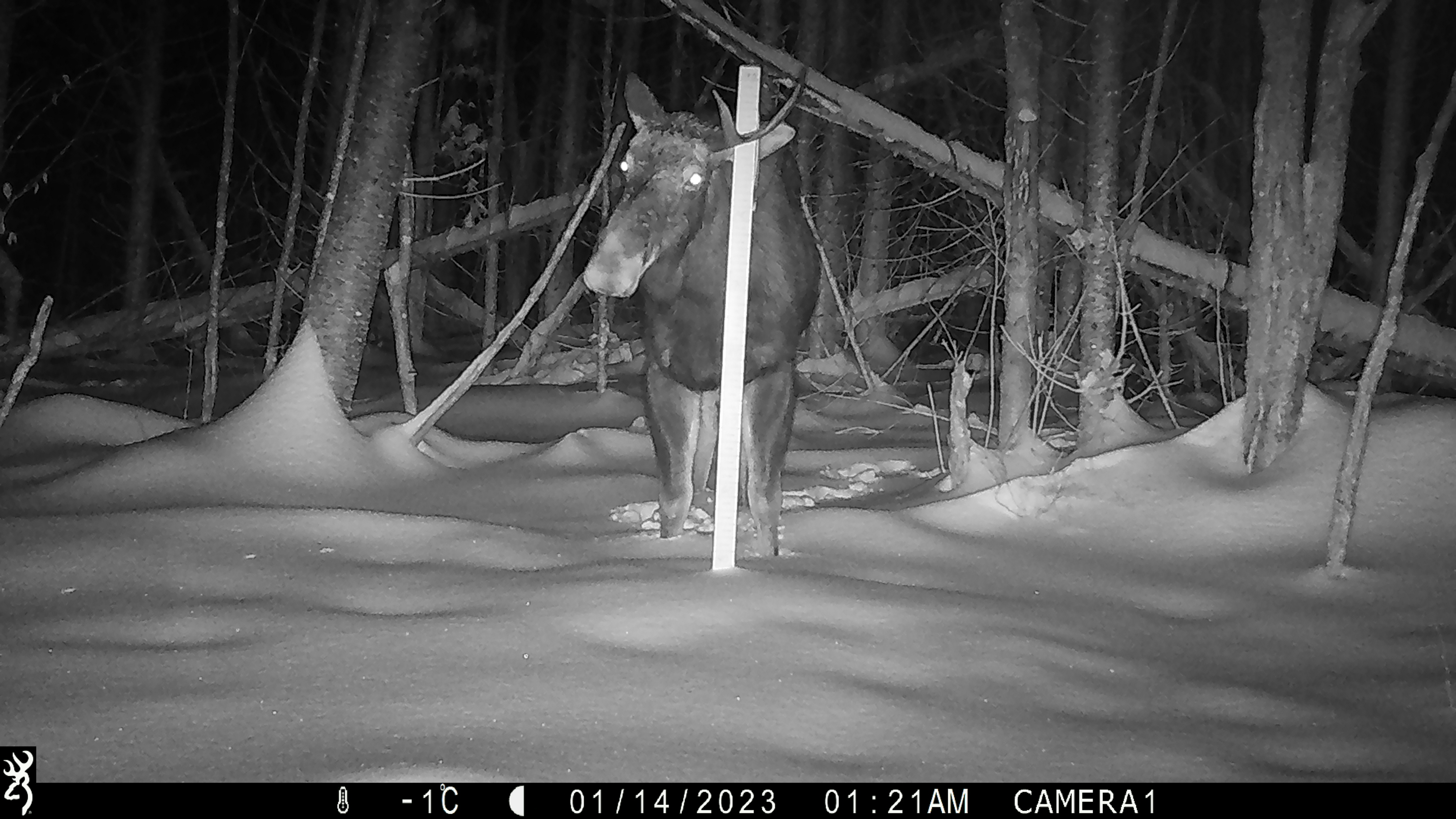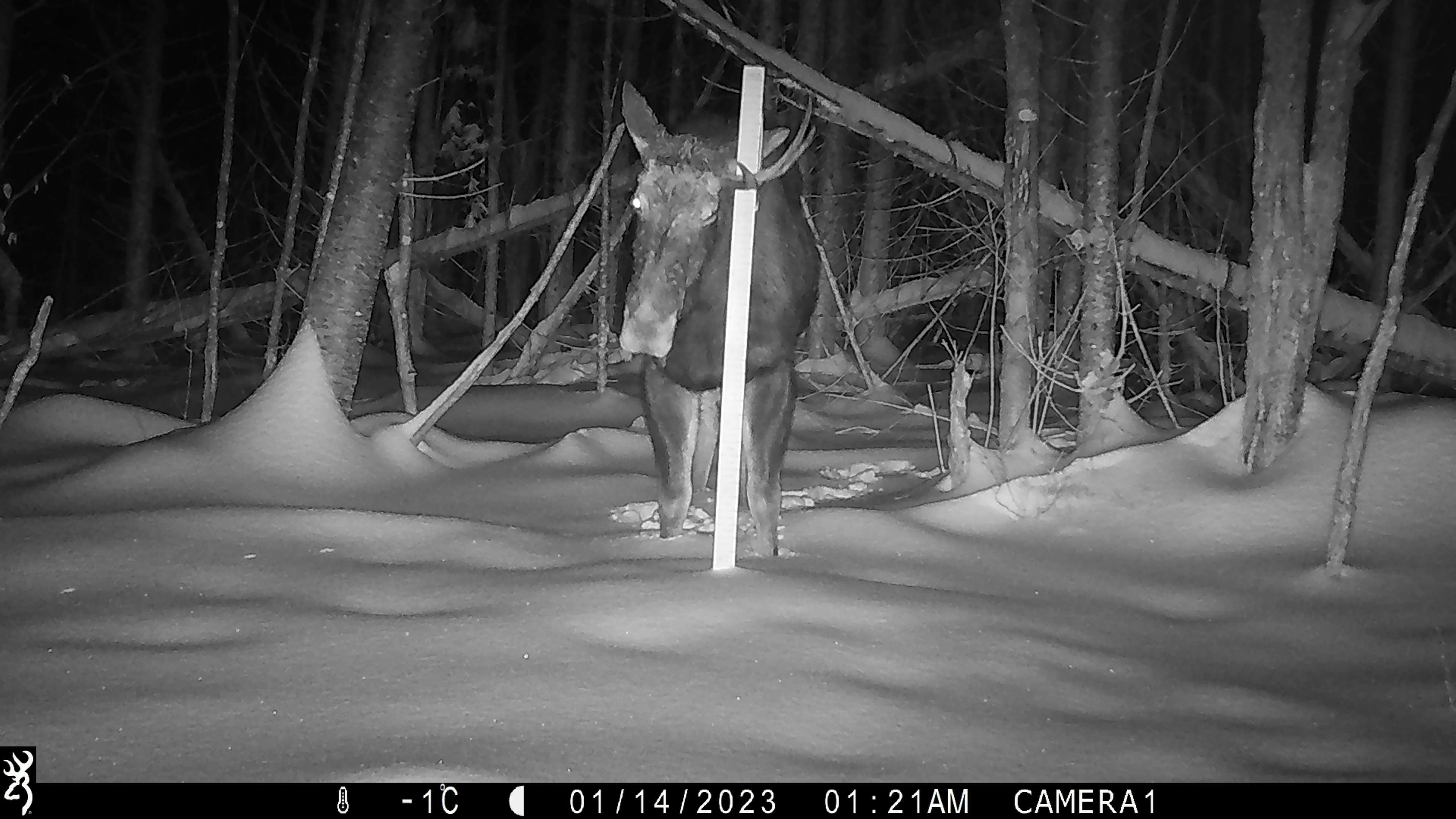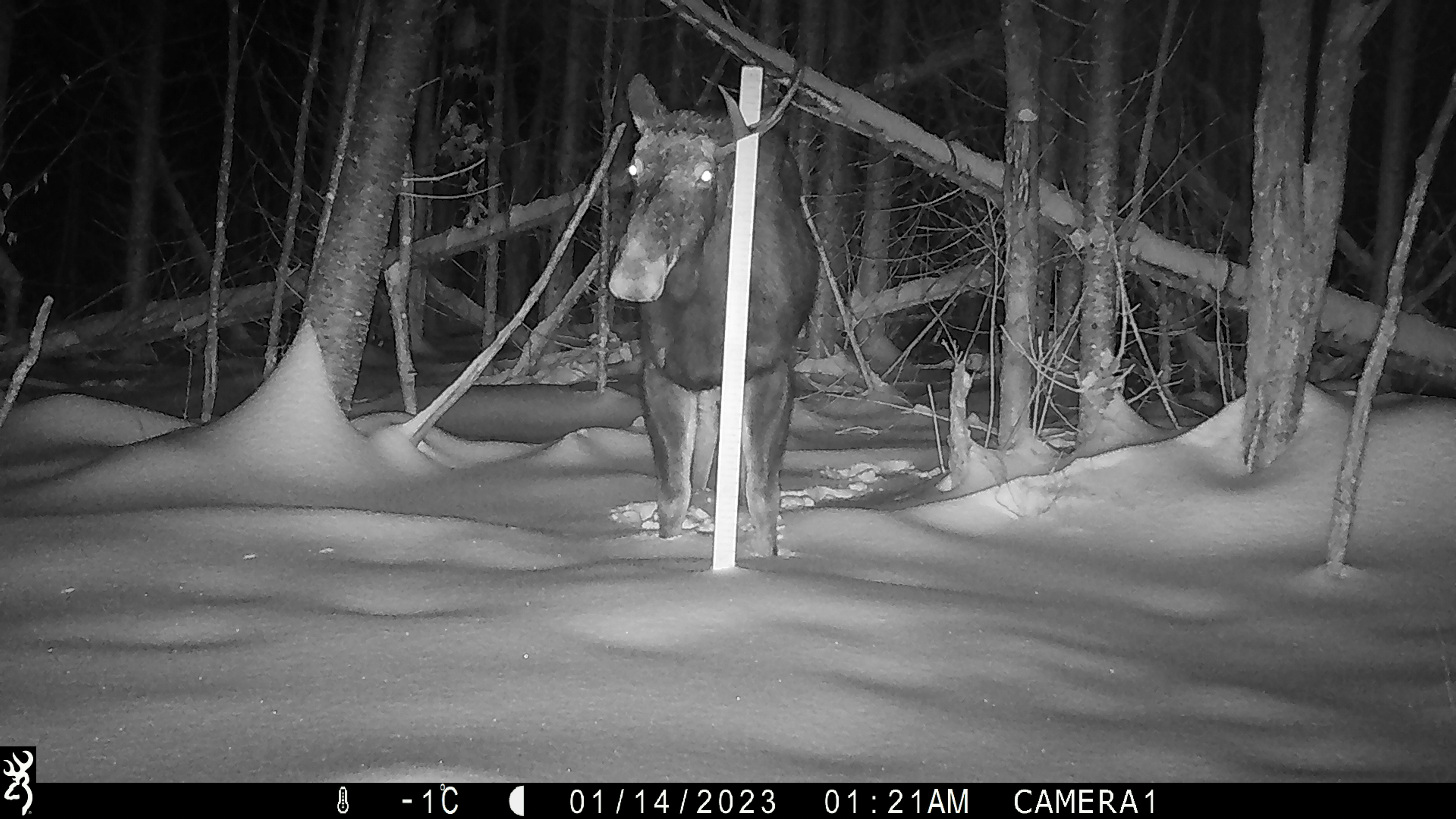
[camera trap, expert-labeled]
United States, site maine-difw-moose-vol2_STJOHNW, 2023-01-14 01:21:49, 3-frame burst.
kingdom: Animalia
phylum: Chordata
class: Mammalia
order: Artiodactyla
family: Cervidae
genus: Alces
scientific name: Alces alces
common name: moose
Moose (Alces alces).